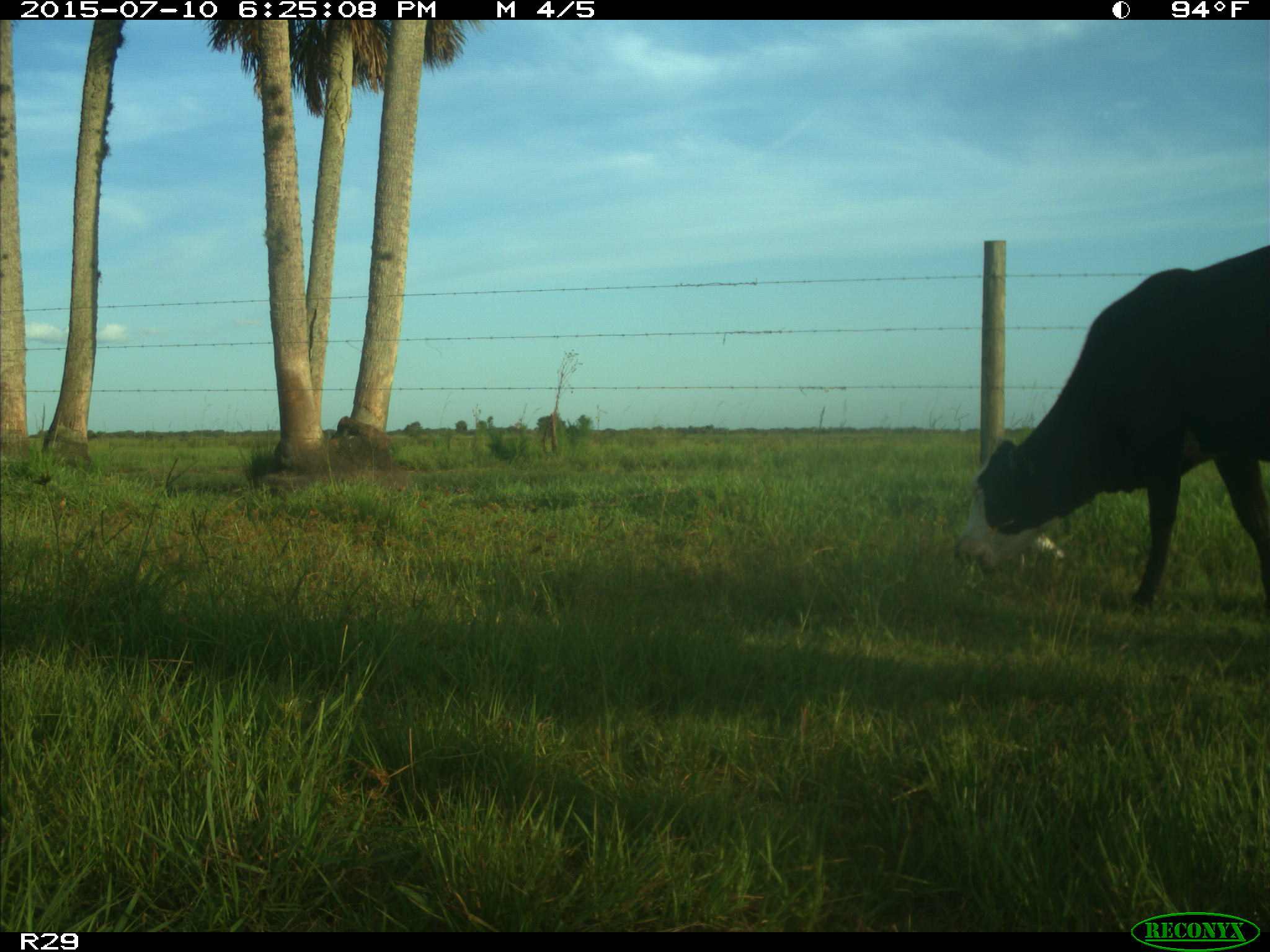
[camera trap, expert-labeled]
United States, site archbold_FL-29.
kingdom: Animalia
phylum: Chordata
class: Mammalia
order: Artiodactyla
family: Bovidae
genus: Bos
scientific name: Bos taurus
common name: domestic cow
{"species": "Bos taurus (domestic cow)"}